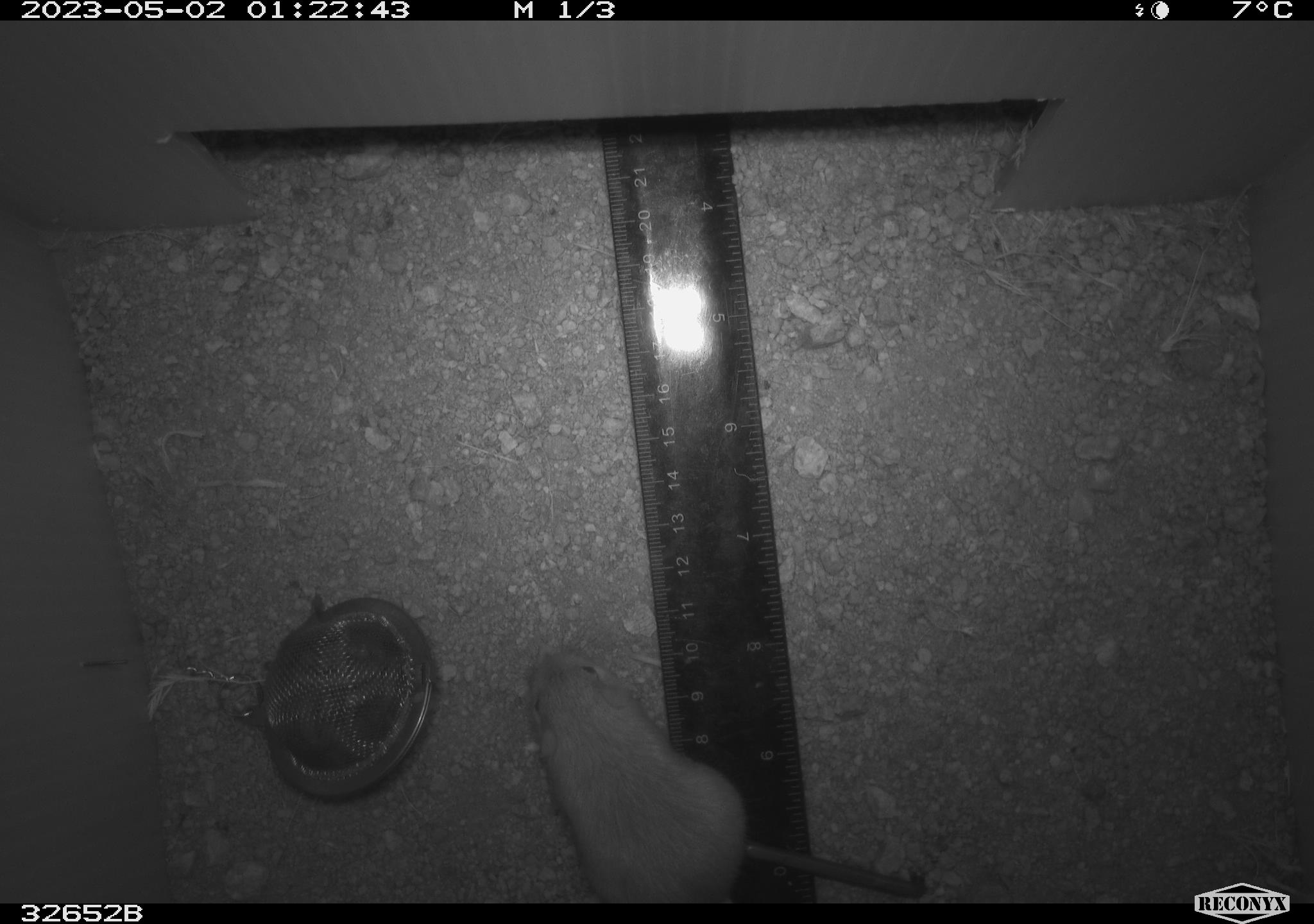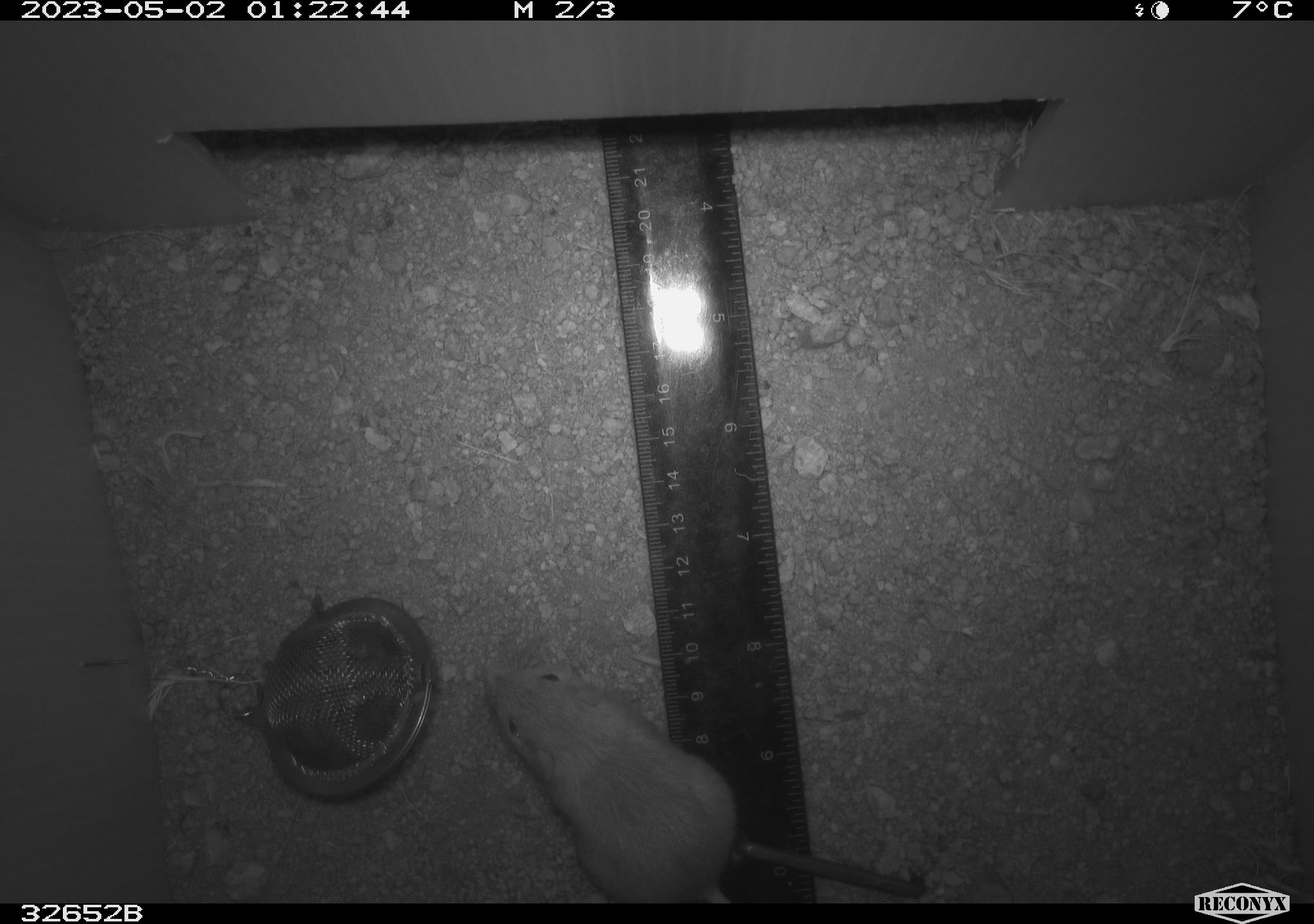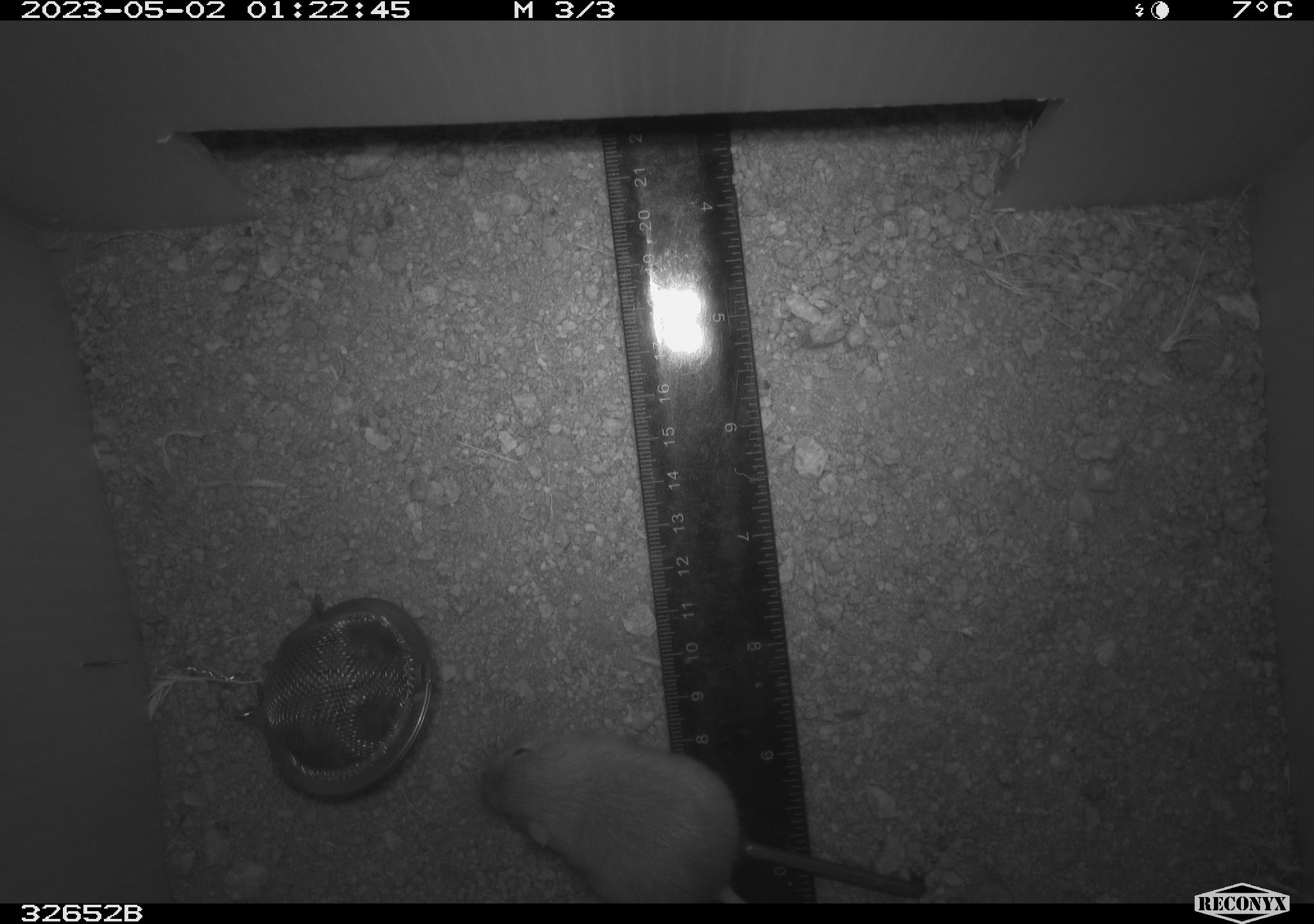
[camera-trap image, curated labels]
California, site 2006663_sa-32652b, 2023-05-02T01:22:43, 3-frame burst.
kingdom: Animalia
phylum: Chordata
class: Mammalia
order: Rodentia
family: Heteromyidae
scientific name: Heteromyidae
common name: kangaroo rats and pocket mice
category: heteromyidae family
Heteromyidae family (kangaroo rats and pocket mice) (Heteromyidae).